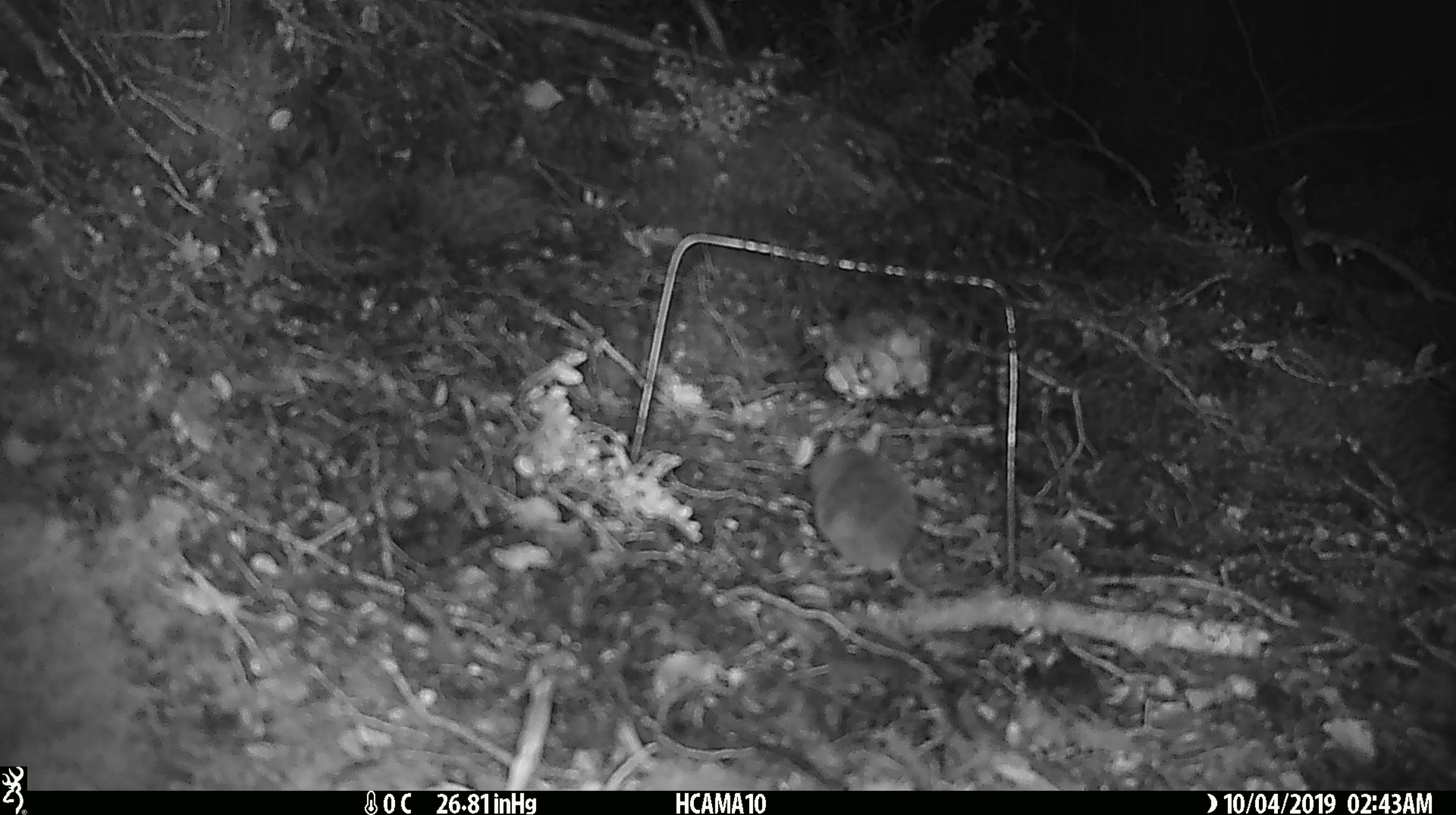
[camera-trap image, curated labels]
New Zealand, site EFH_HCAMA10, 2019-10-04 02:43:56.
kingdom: Animalia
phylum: Chordata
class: Mammalia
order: Rodentia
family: Muridae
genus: Mus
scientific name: Mus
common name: mouse